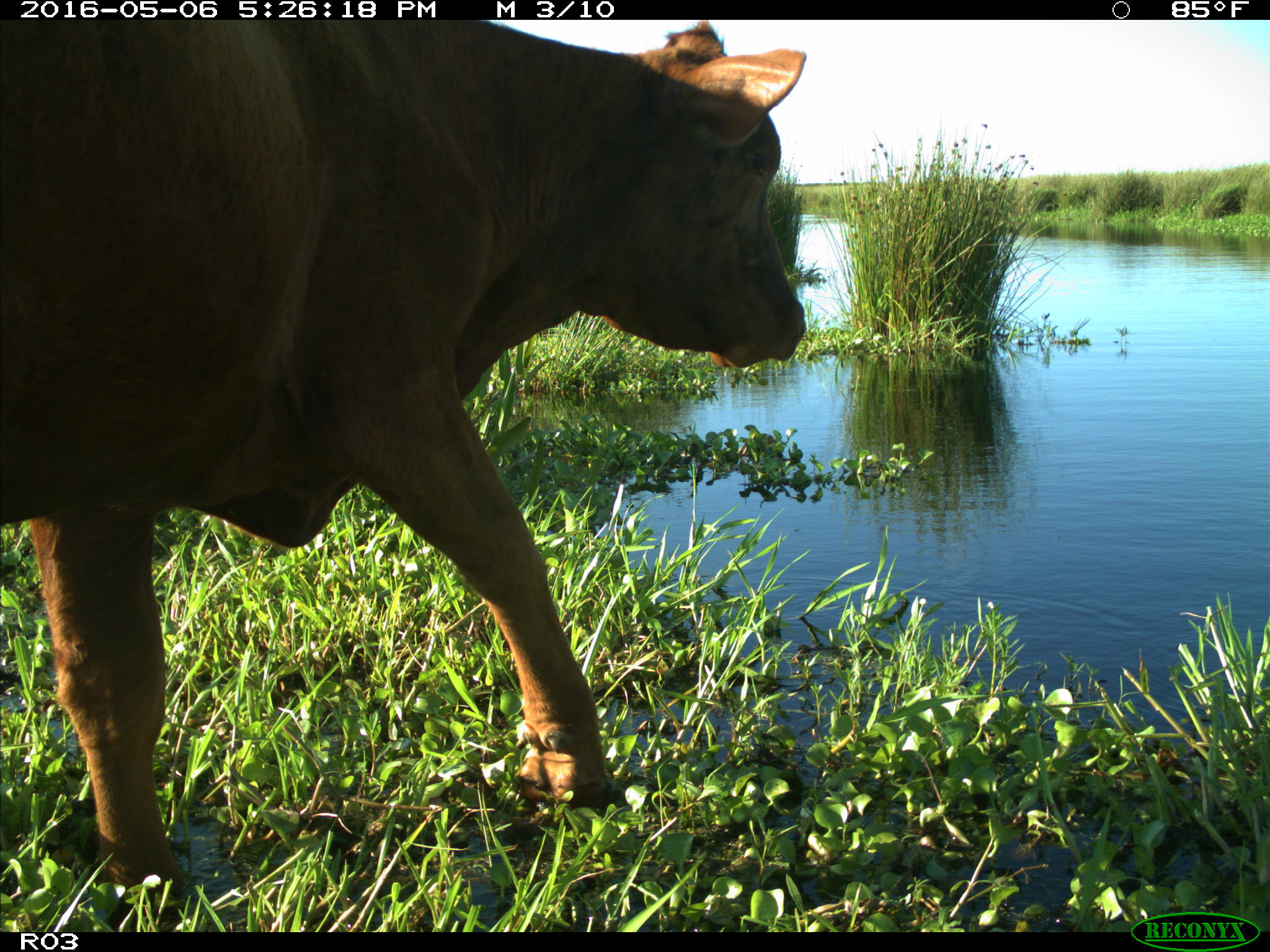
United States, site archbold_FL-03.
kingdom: Animalia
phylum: Chordata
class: Mammalia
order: Artiodactyla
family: Bovidae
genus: Bos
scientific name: Bos taurus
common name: domestic cow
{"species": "Bos taurus (domestic cow)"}